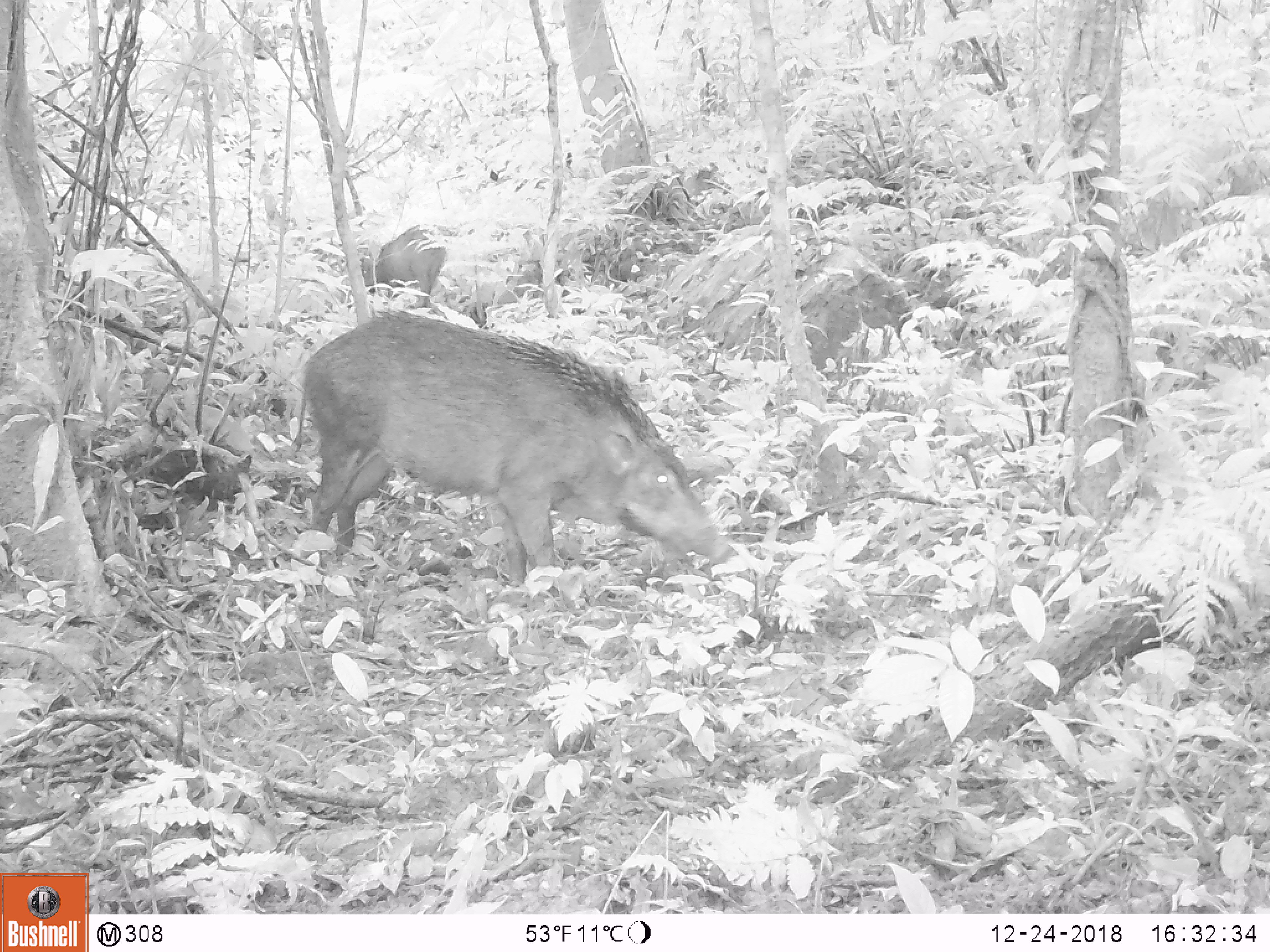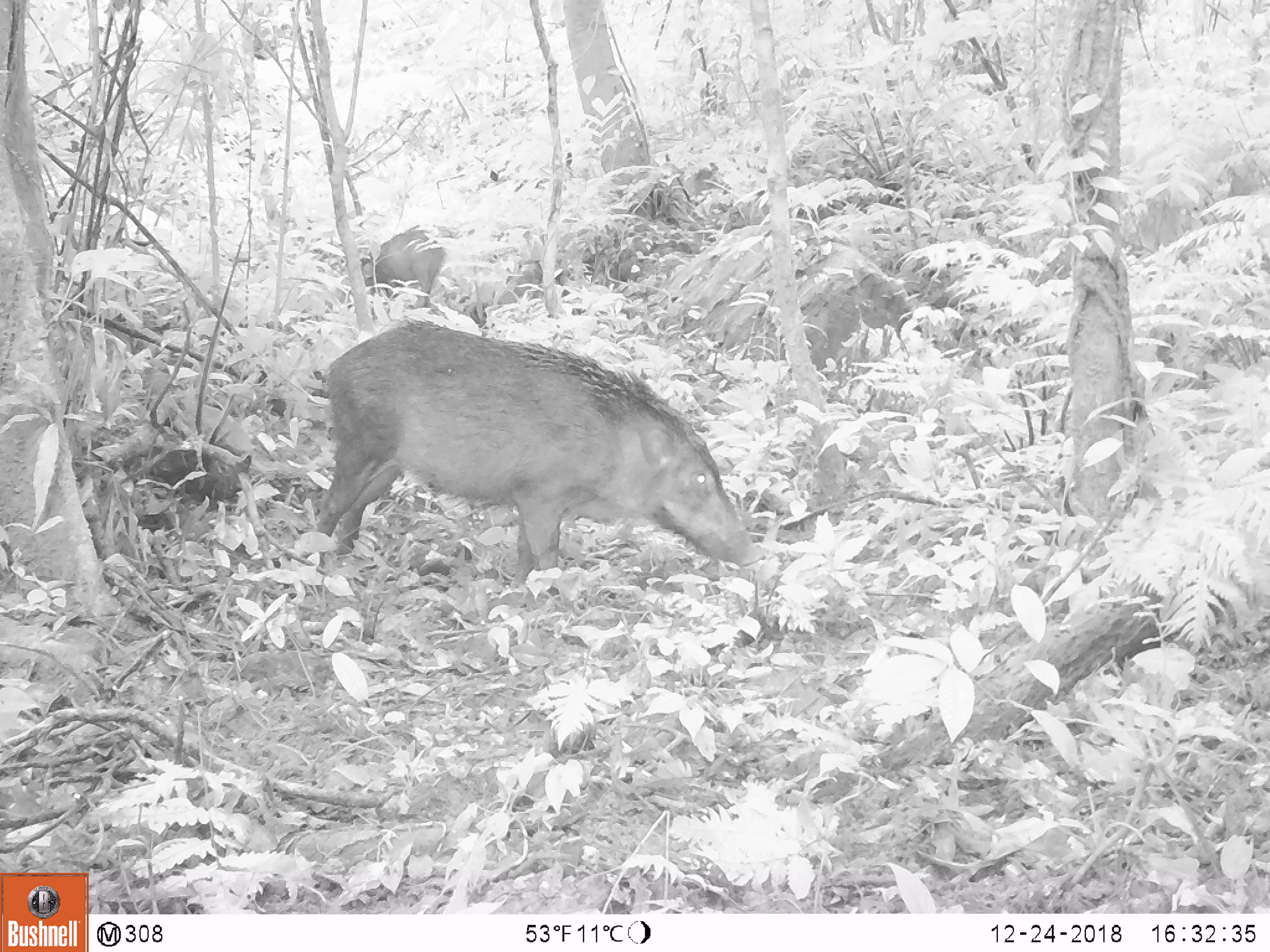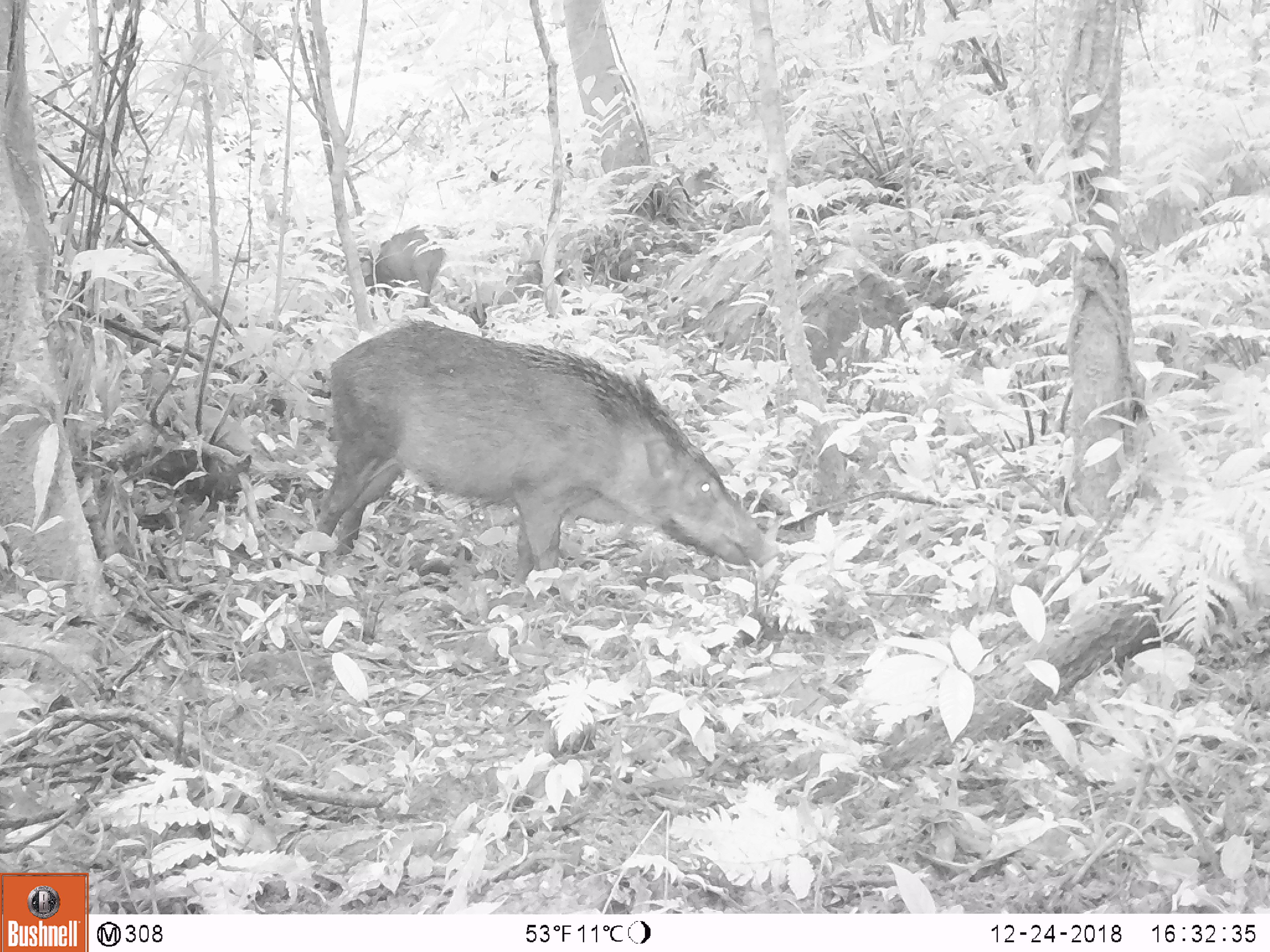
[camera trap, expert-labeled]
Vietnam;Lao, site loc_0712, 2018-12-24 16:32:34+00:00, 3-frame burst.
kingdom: Animalia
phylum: Chordata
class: Mammalia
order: Artiodactyla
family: Suidae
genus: Sus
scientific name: Sus scrofa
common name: eurasian wild pig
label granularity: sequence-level